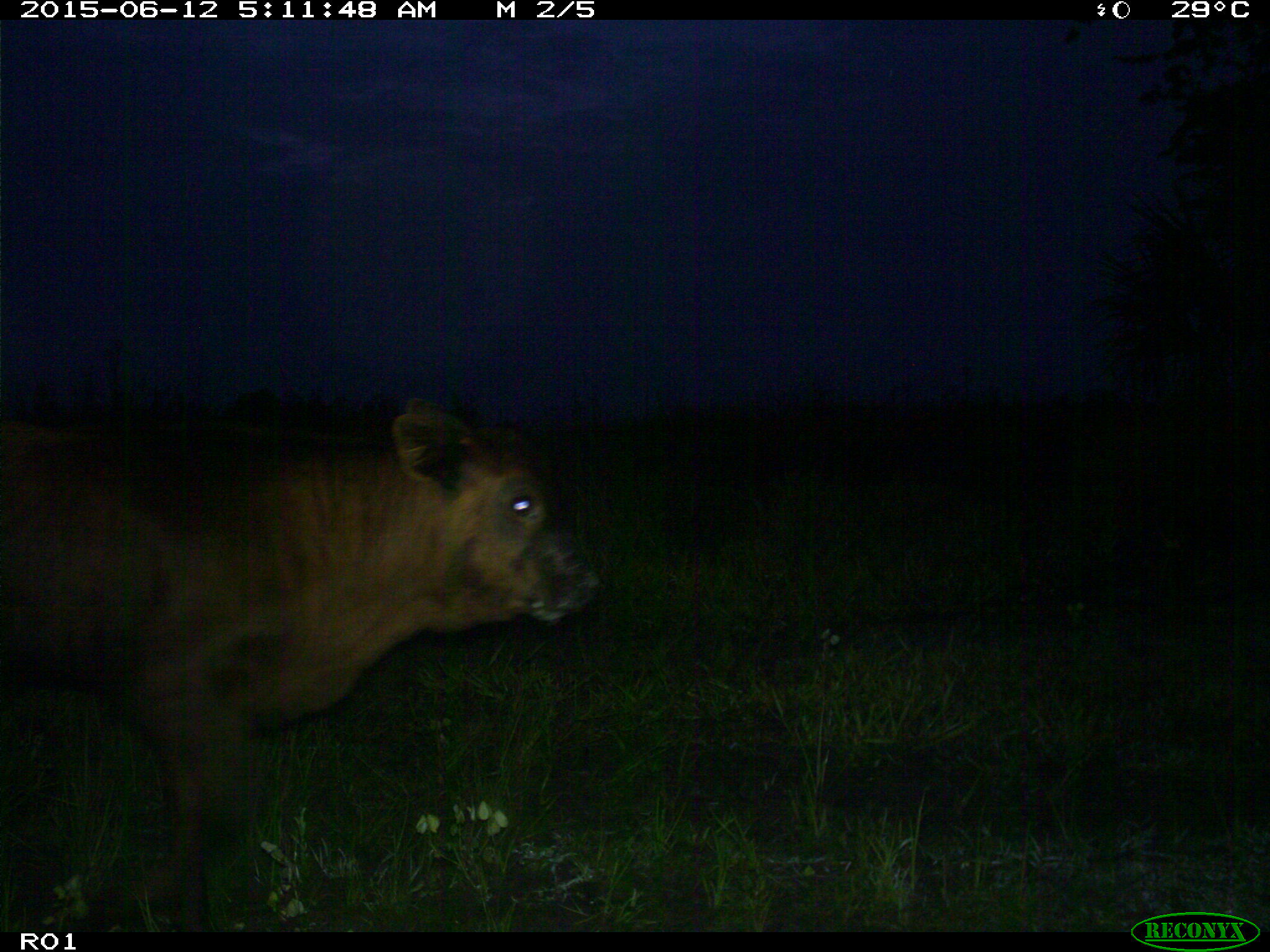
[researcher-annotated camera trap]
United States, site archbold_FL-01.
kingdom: Animalia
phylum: Chordata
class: Mammalia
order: Artiodactyla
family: Bovidae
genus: Bos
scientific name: Bos taurus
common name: domestic cow